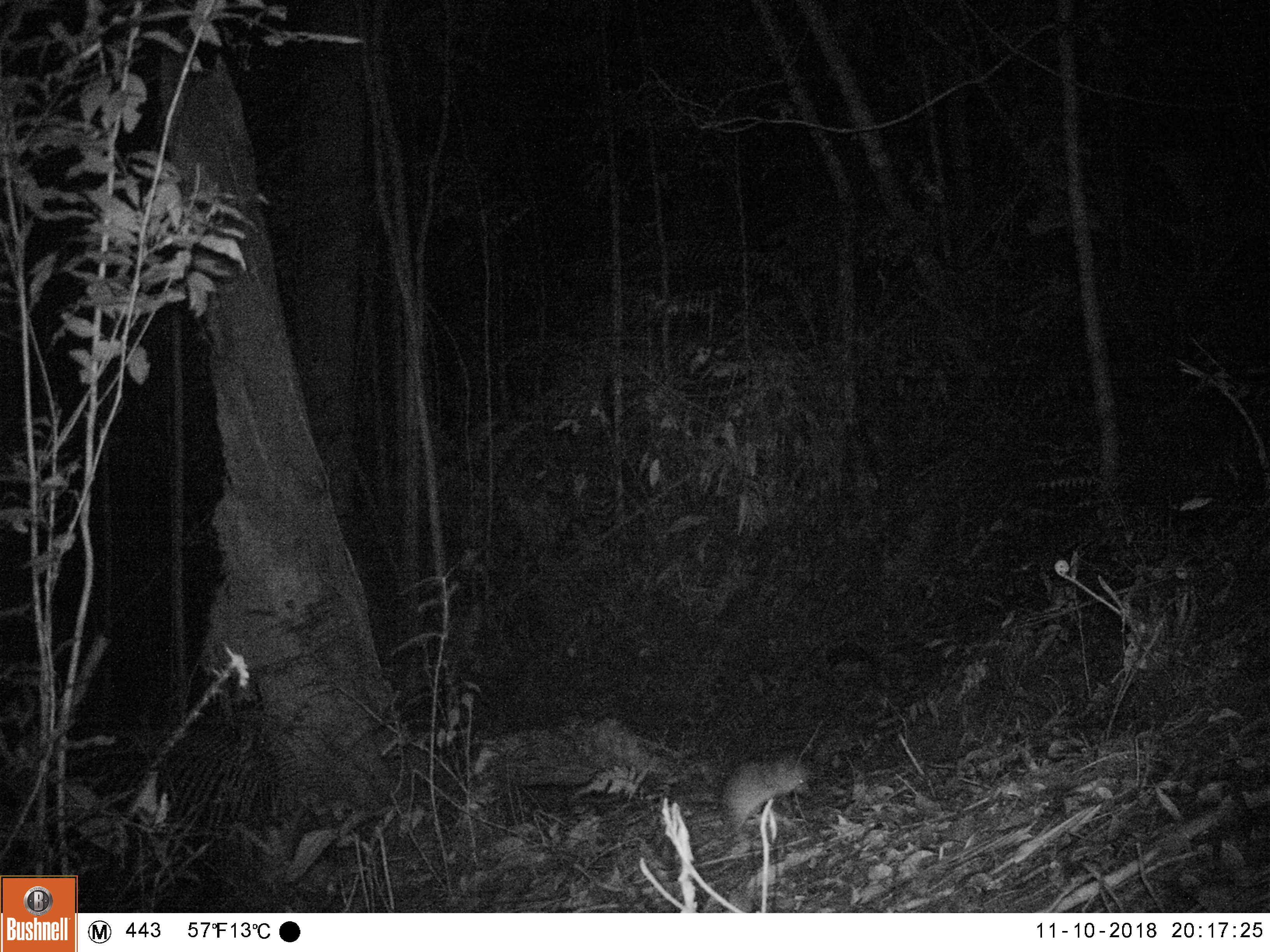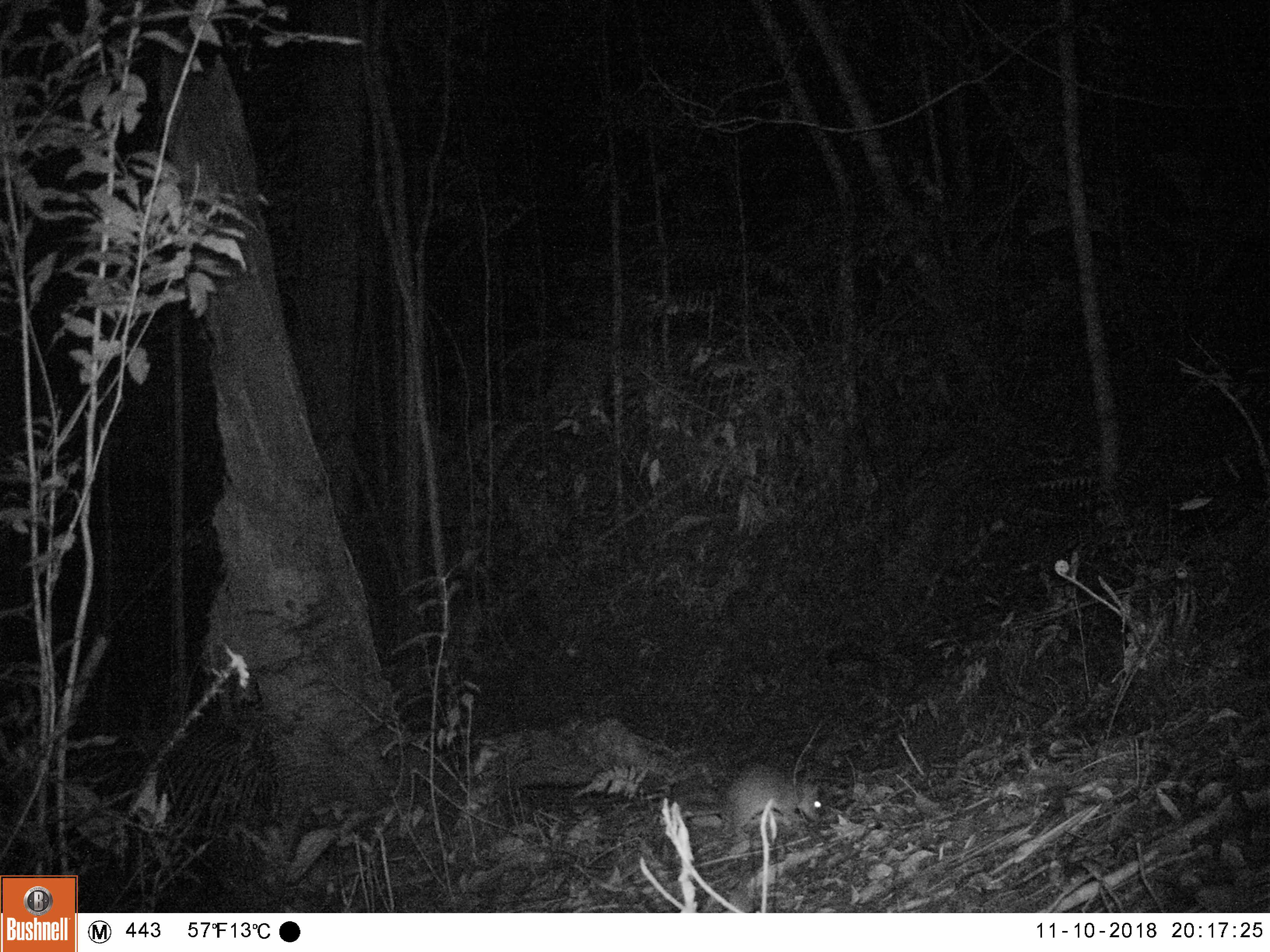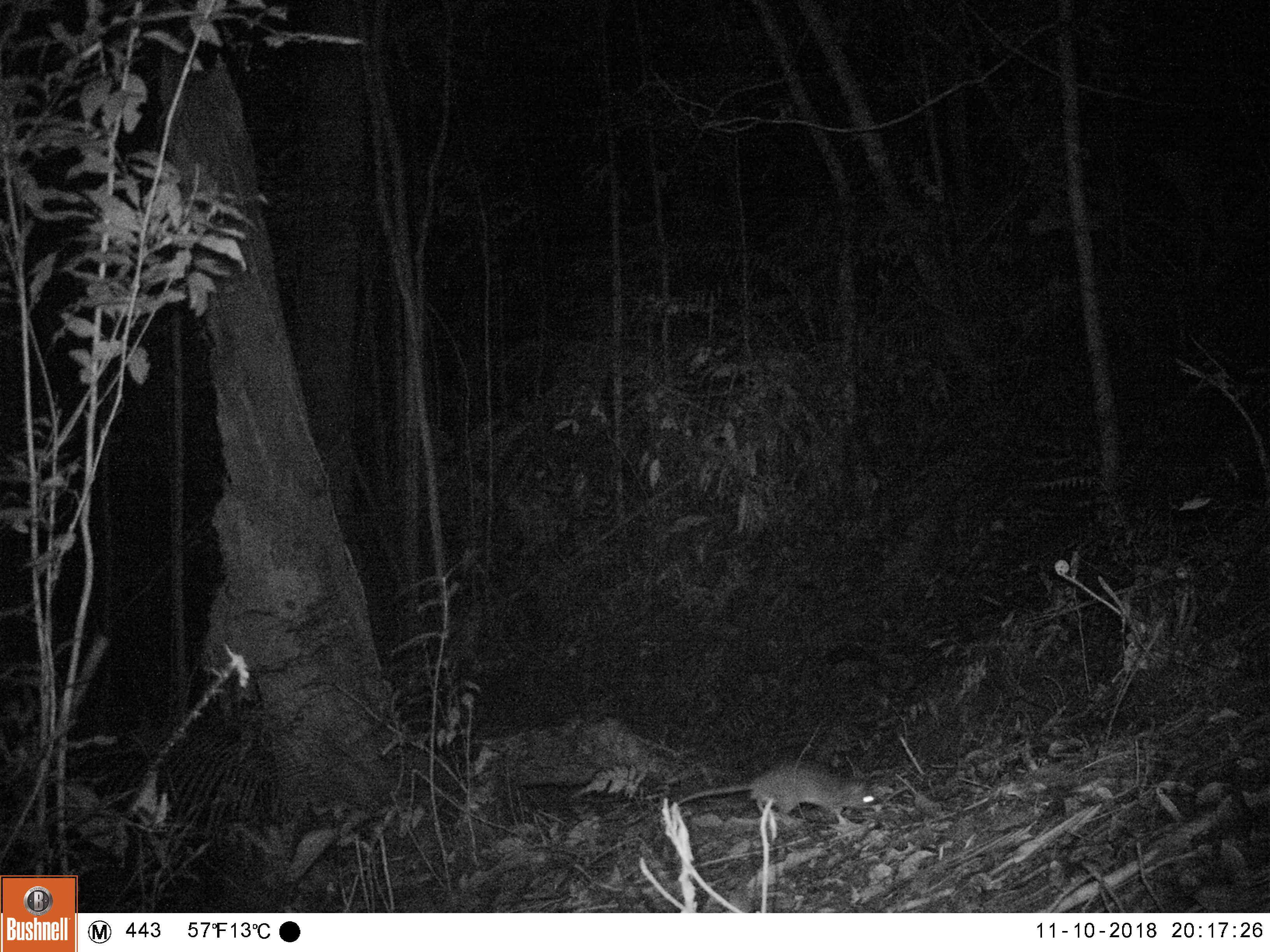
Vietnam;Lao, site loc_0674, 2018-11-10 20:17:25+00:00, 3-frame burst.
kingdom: Animalia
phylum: Chordata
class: Mammalia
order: Rodentia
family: Muridae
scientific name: Muridae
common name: old-world mice and rats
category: unidentified murid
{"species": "unidentified murid (old-world mice and rats) (Muridae)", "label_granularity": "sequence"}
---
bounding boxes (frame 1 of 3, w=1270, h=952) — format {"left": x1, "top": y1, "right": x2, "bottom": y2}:
unidentified murid: {"left": 717, "top": 757, "right": 813, "bottom": 841}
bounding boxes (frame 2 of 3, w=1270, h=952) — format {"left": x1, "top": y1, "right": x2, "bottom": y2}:
unidentified murid: {"left": 681, "top": 765, "right": 822, "bottom": 843}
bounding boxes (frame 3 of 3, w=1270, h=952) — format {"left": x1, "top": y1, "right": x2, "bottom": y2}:
unidentified murid: {"left": 656, "top": 761, "right": 882, "bottom": 825}